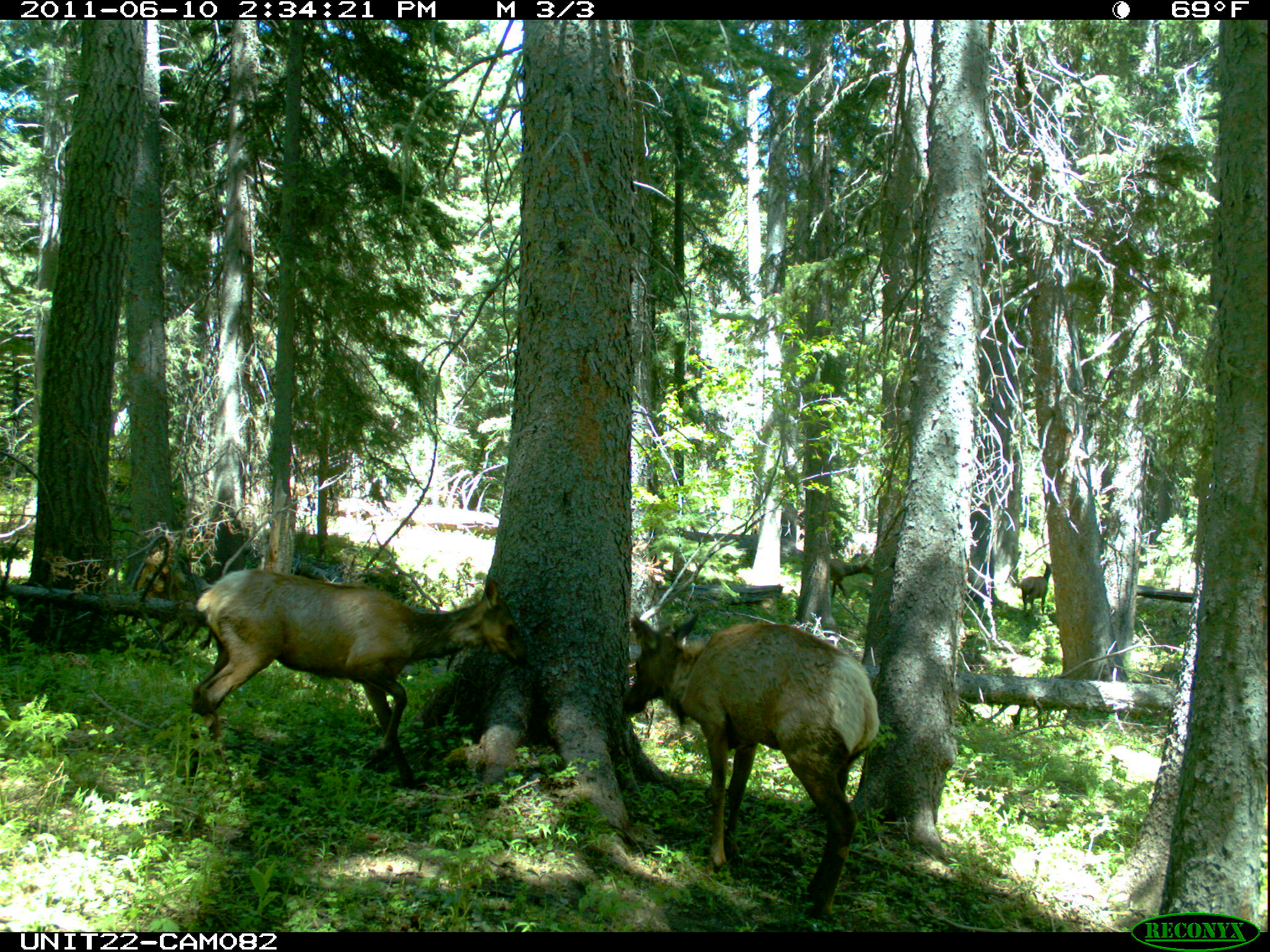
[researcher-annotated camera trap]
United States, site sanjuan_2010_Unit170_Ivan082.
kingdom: Animalia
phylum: Chordata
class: Mammalia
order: Artiodactyla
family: Cervidae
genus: Cervus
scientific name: Cervus elaphus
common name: red deer